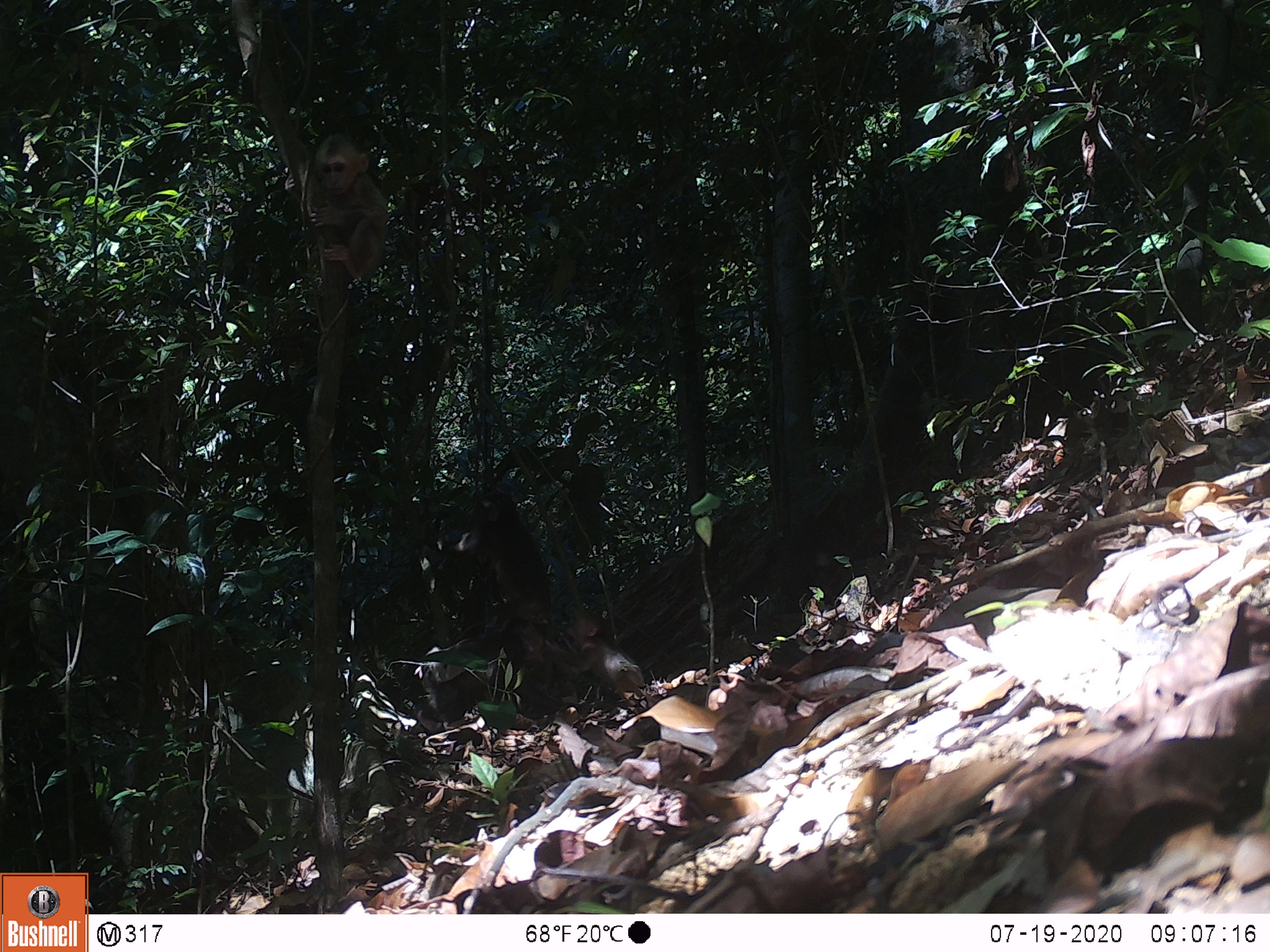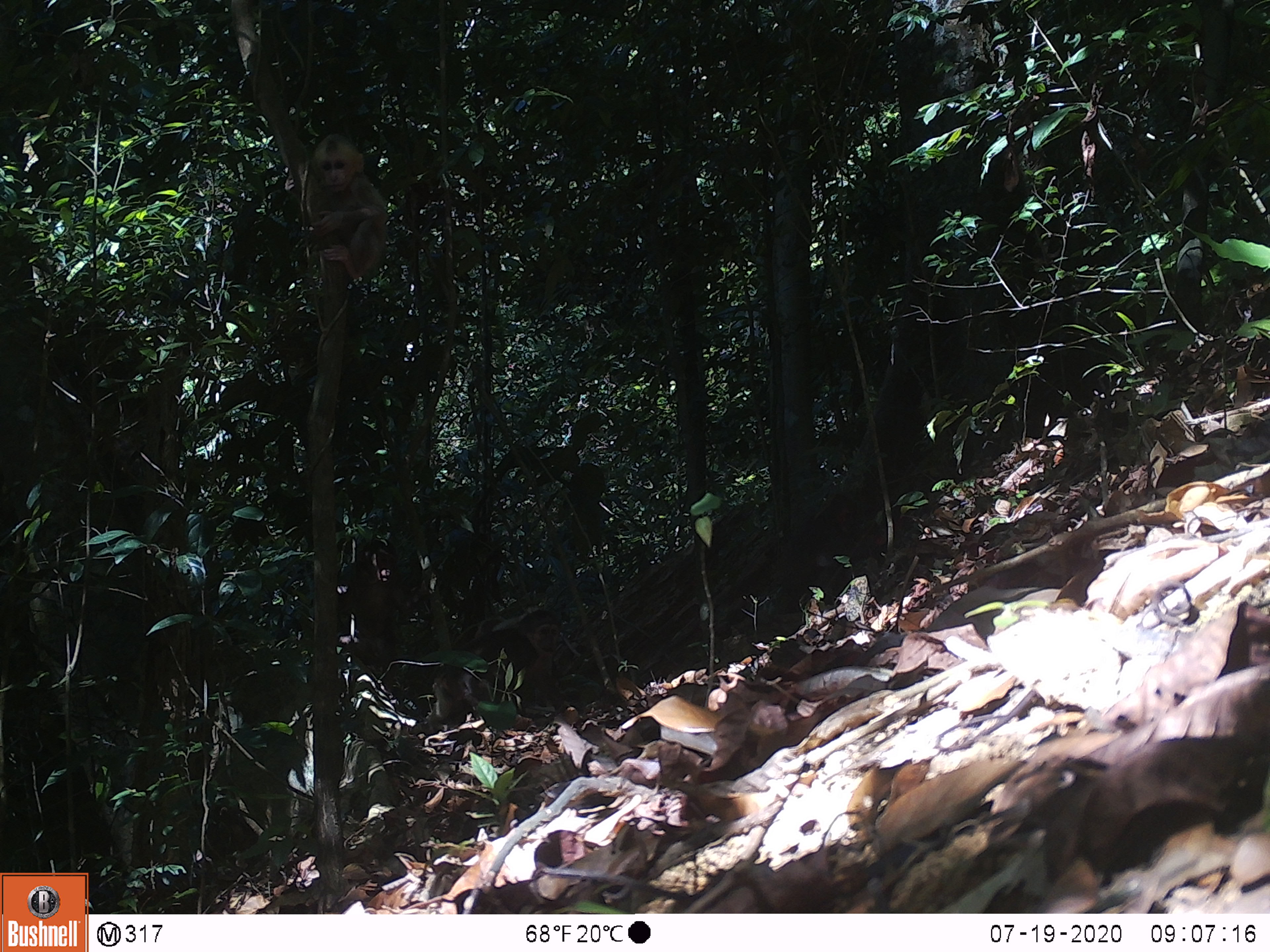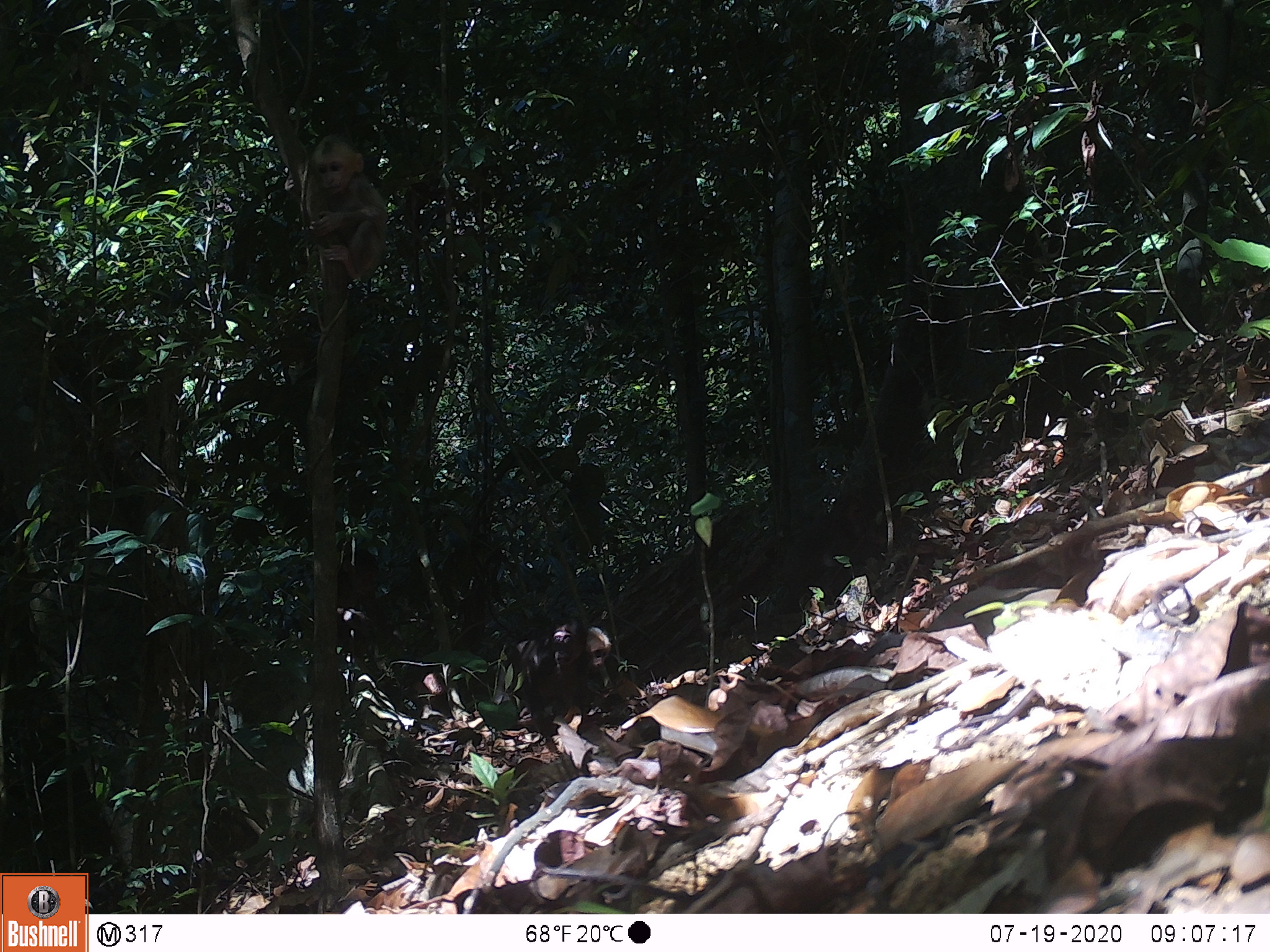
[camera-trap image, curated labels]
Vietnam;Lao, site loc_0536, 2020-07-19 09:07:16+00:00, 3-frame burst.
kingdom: Animalia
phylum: Chordata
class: Mammalia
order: Primates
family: Cercopithecidae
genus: Macaca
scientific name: Macaca arctoides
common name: stump-tailed macaque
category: stump tailed macaque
Stump tailed macaque (stump-tailed macaque) (Macaca arctoides). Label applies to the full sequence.